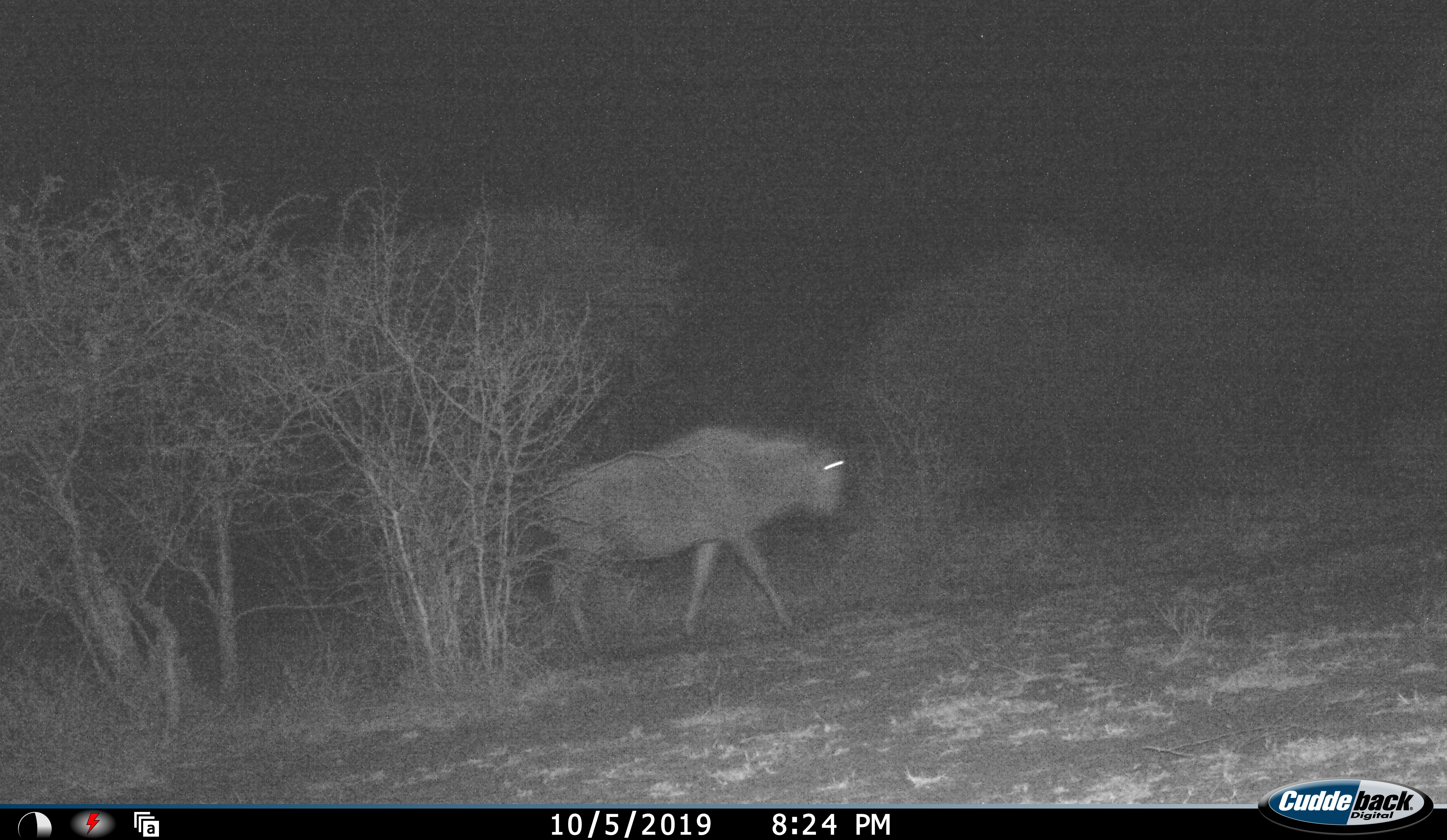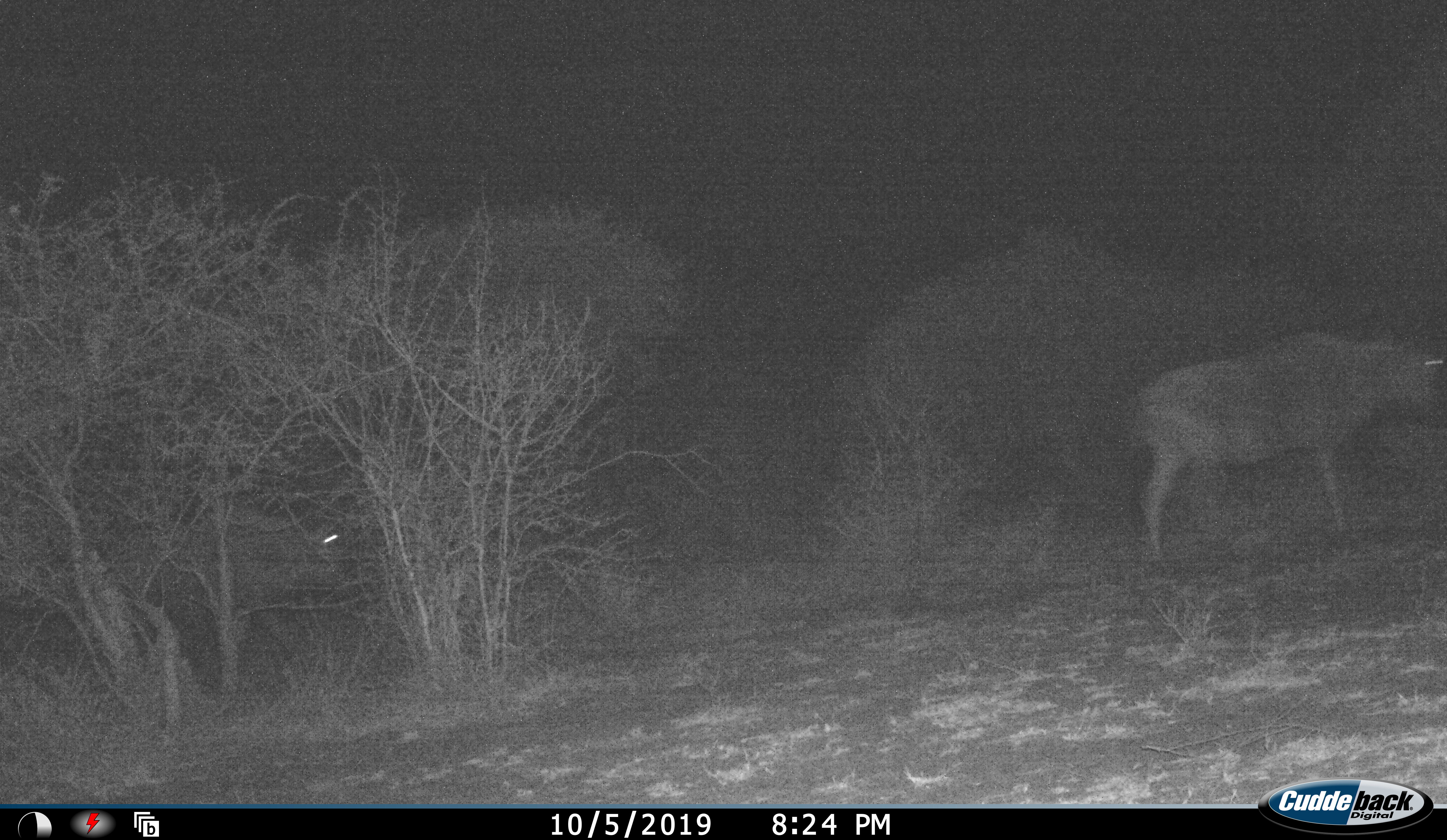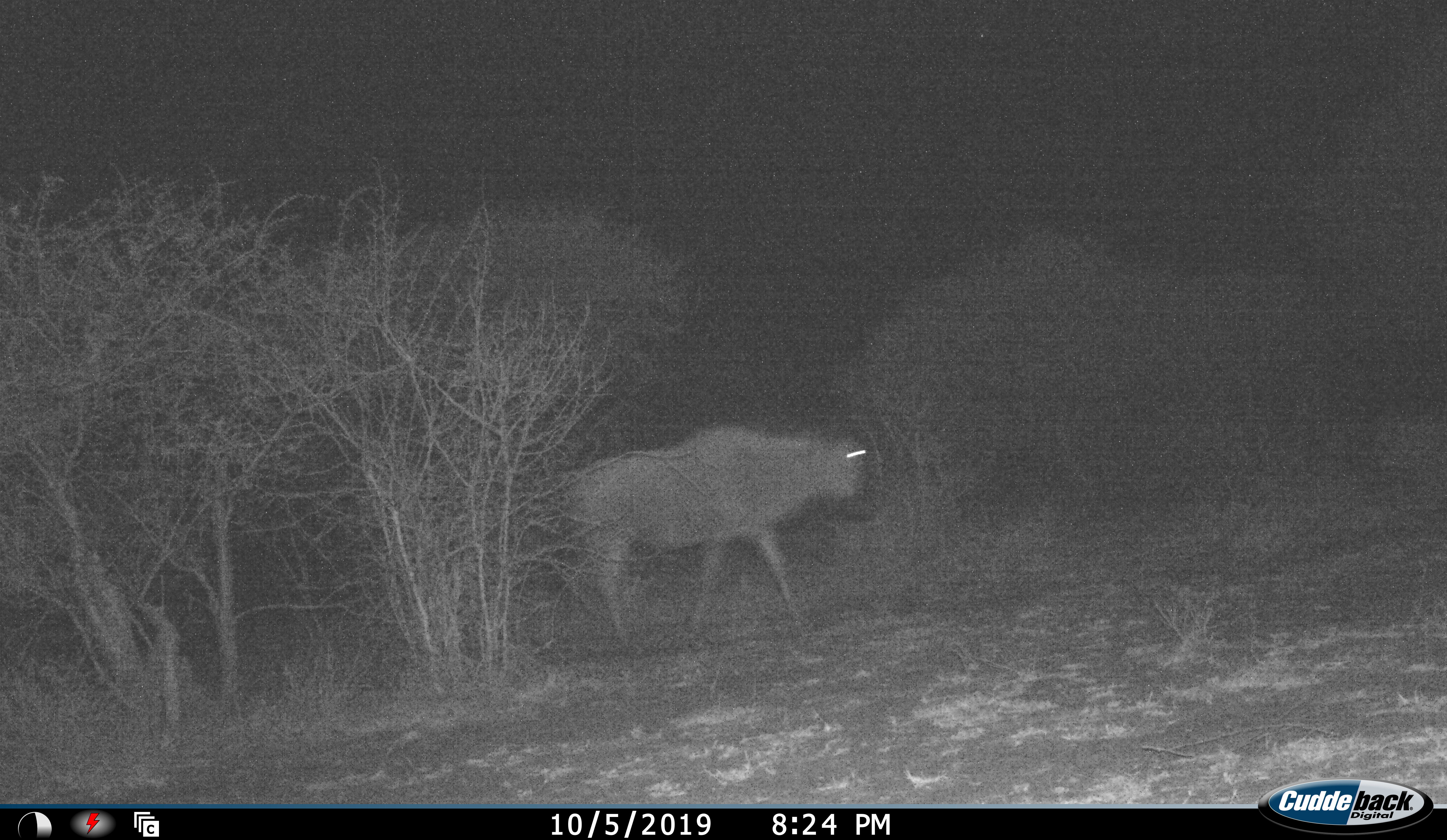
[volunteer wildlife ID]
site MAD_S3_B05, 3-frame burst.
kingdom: Animalia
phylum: Chordata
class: Mammalia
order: Artiodactyla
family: Bovidae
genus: Connochaetes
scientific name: Connochaetes taurinus taurinus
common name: blue wildebeest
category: wildebeestblue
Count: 2.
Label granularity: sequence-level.